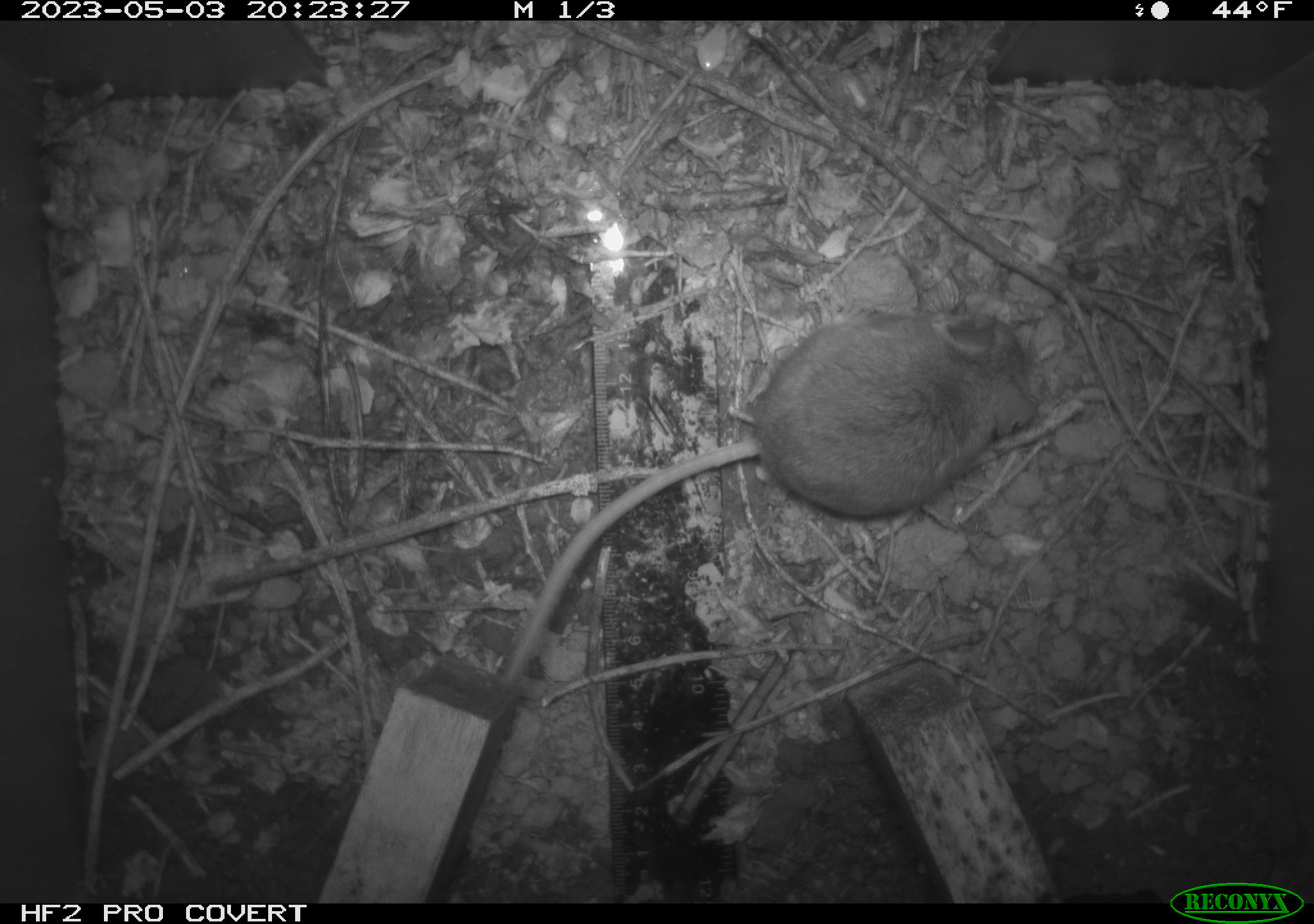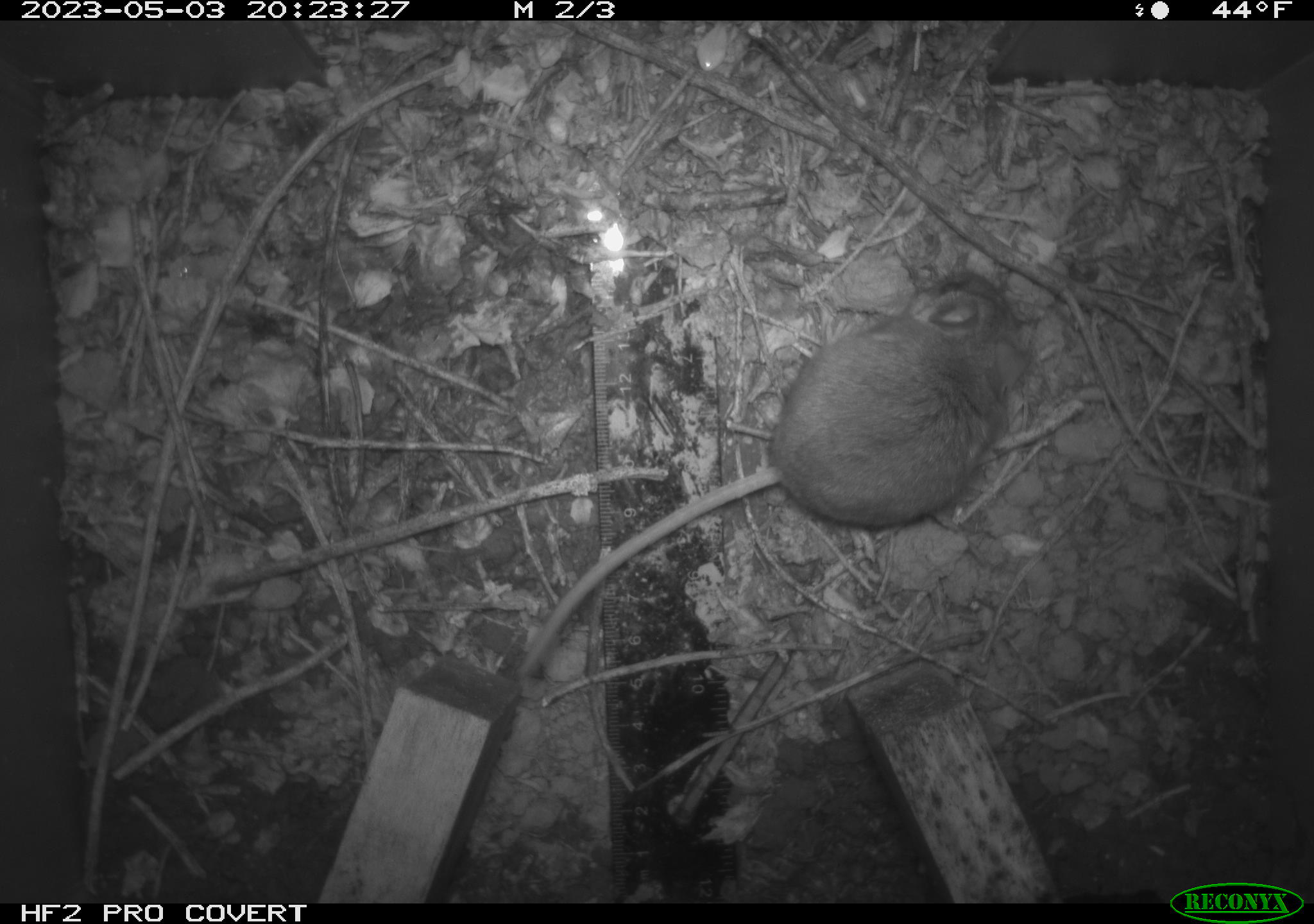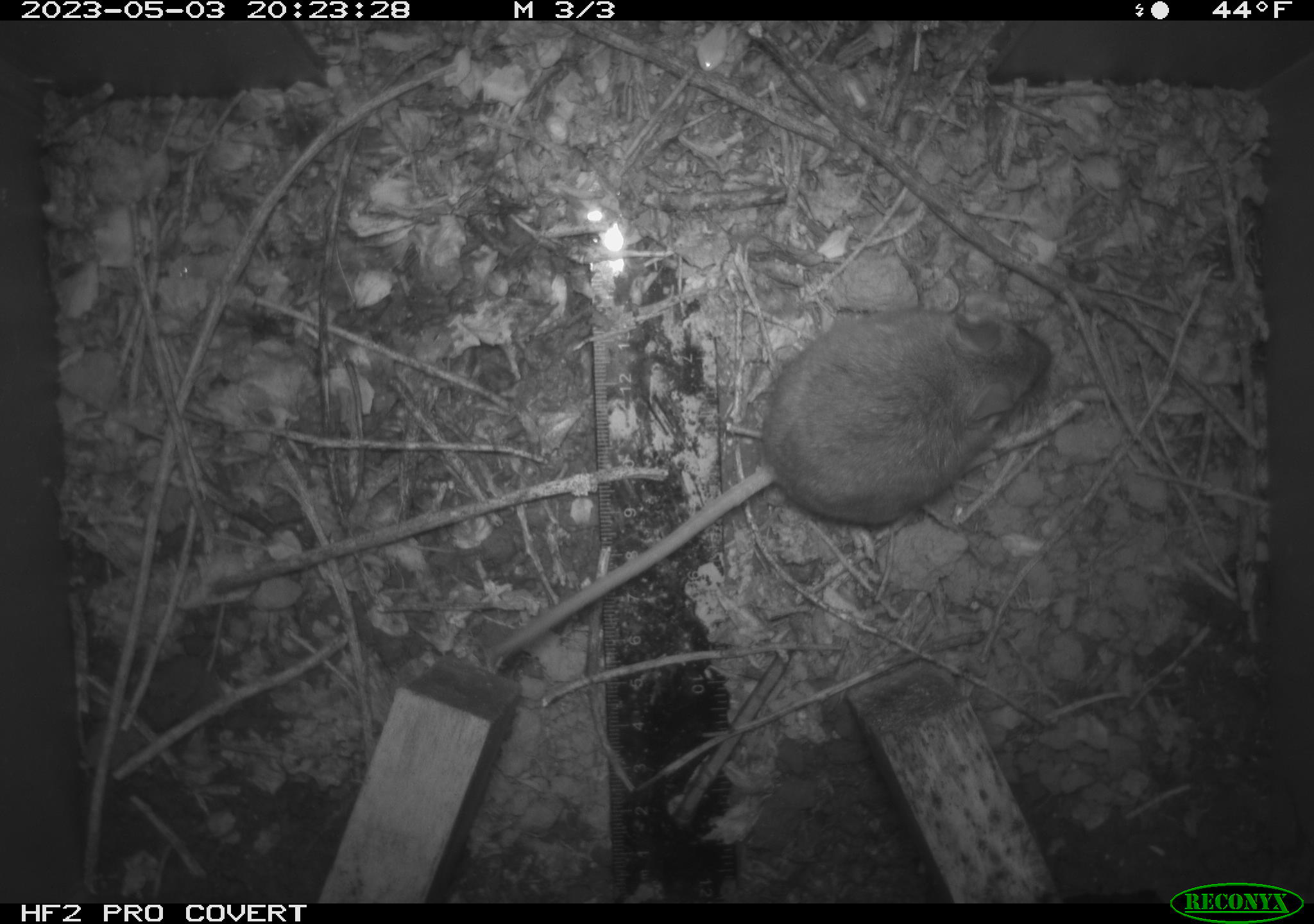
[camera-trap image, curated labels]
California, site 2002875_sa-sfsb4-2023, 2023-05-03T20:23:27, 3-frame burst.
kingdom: Animalia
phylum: Chordata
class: Mammalia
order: Rodentia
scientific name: Rodentia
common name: mouse species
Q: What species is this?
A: Mouse species (Rodentia).